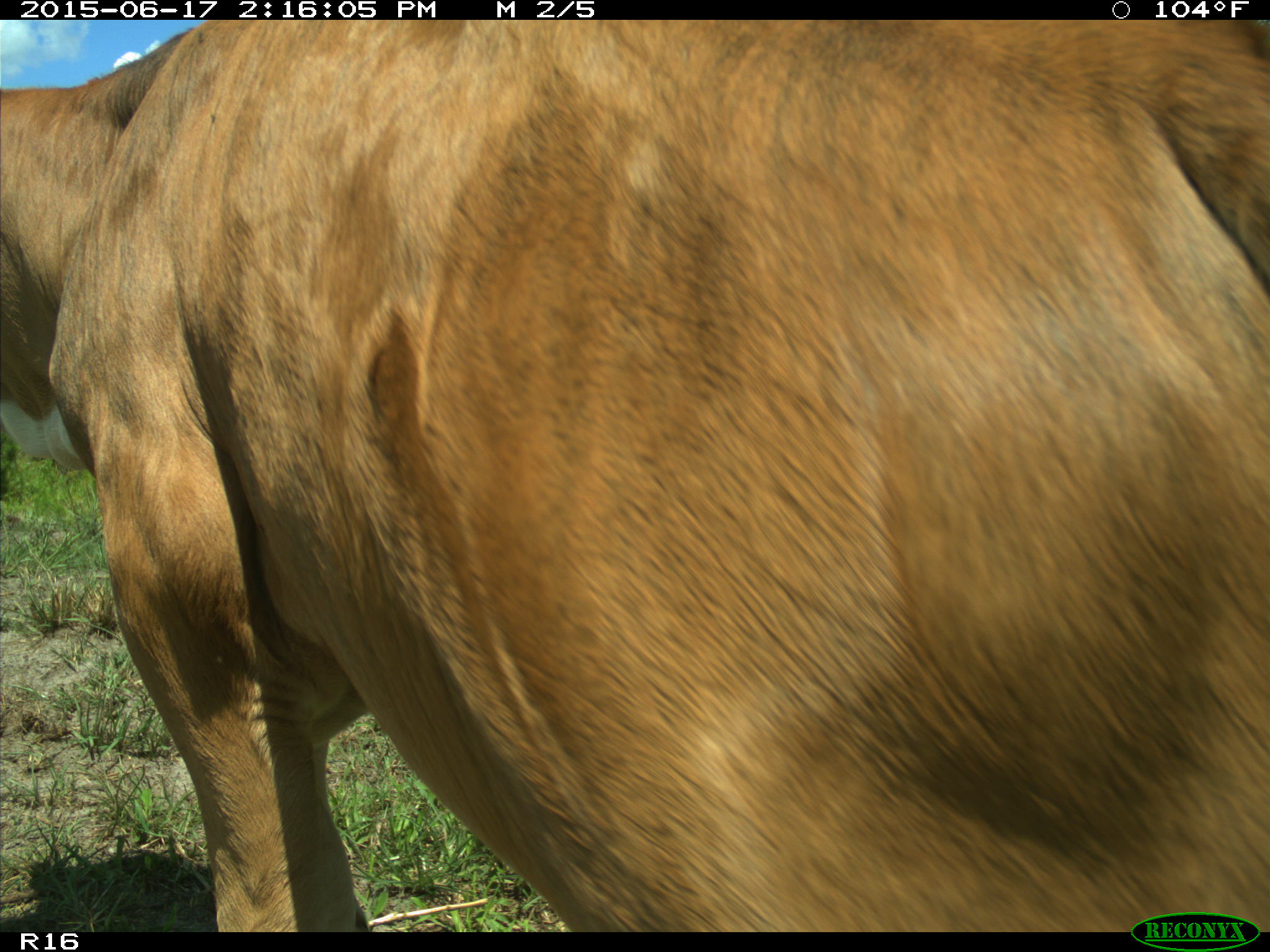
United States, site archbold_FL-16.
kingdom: Animalia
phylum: Chordata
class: Mammalia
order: Artiodactyla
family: Bovidae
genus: Bos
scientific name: Bos taurus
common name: domestic cow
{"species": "Bos taurus (domestic cow)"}